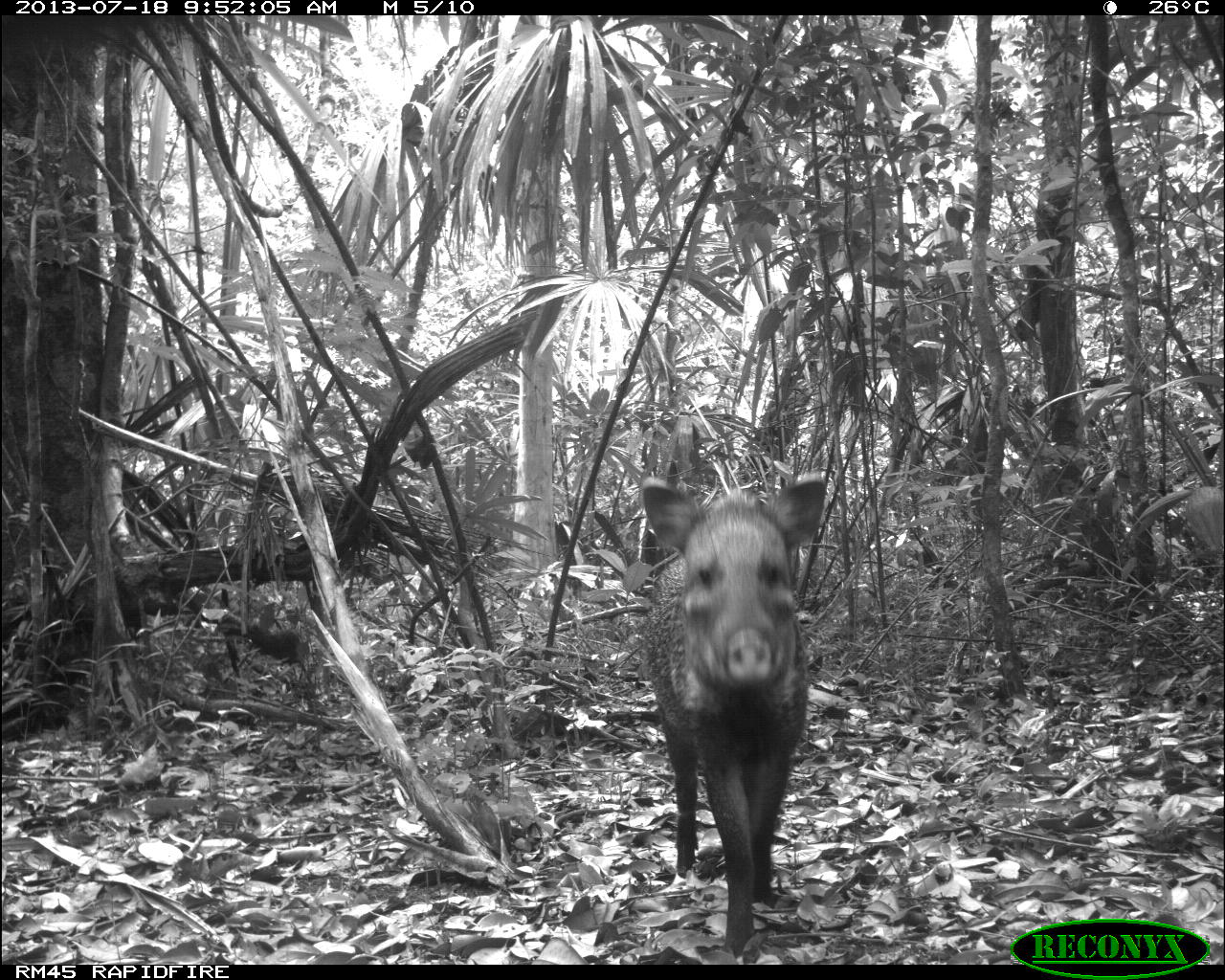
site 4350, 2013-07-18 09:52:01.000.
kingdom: Animalia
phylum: Chordata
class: Mammalia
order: Artiodactyla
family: Tayassuidae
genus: Pecari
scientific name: Pecari tajacu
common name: collared peccary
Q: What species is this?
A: Pecari tajacu (collared peccary).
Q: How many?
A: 1.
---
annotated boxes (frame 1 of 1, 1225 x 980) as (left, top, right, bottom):
pecari tajacu: (639, 474, 827, 958)